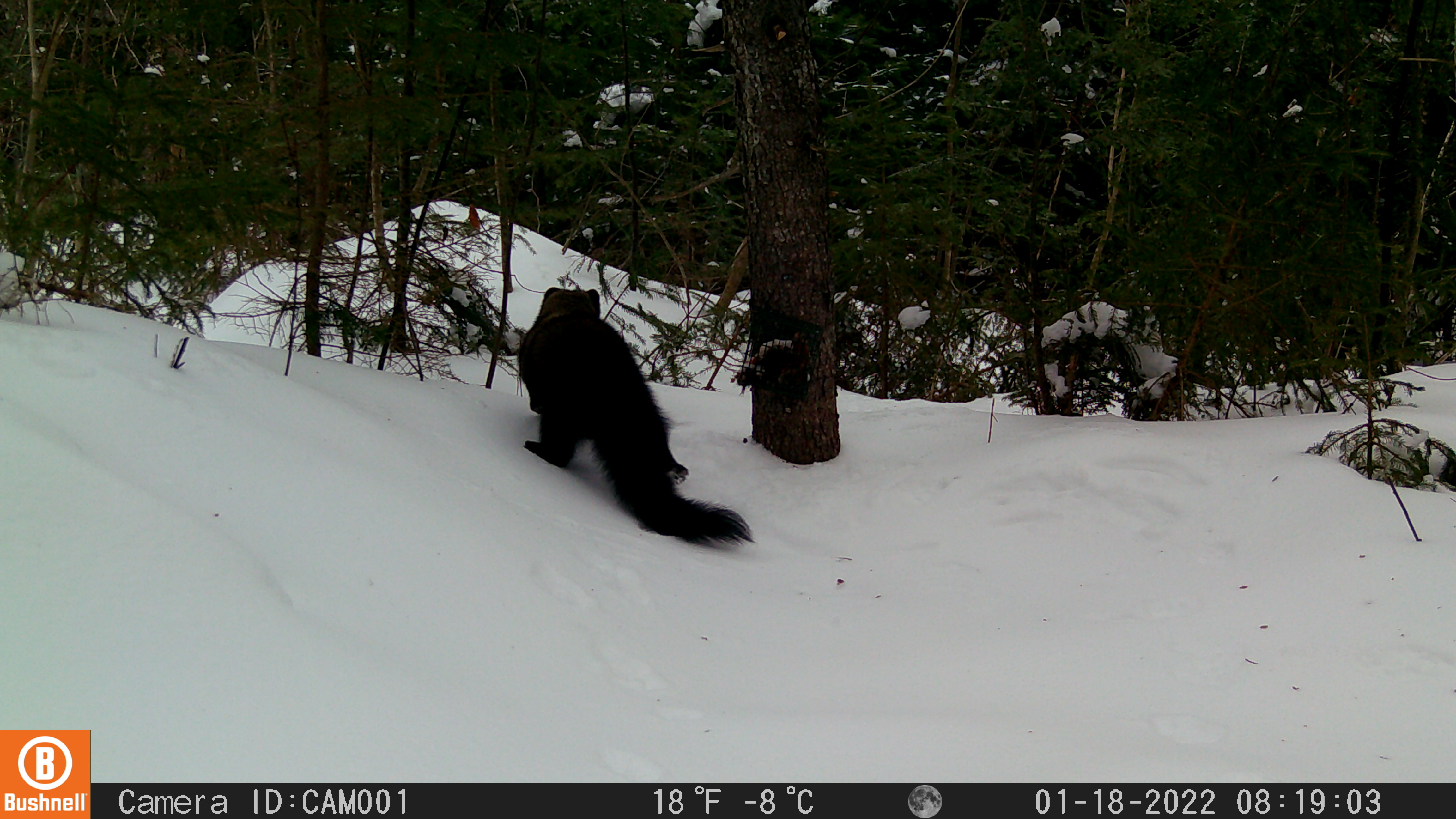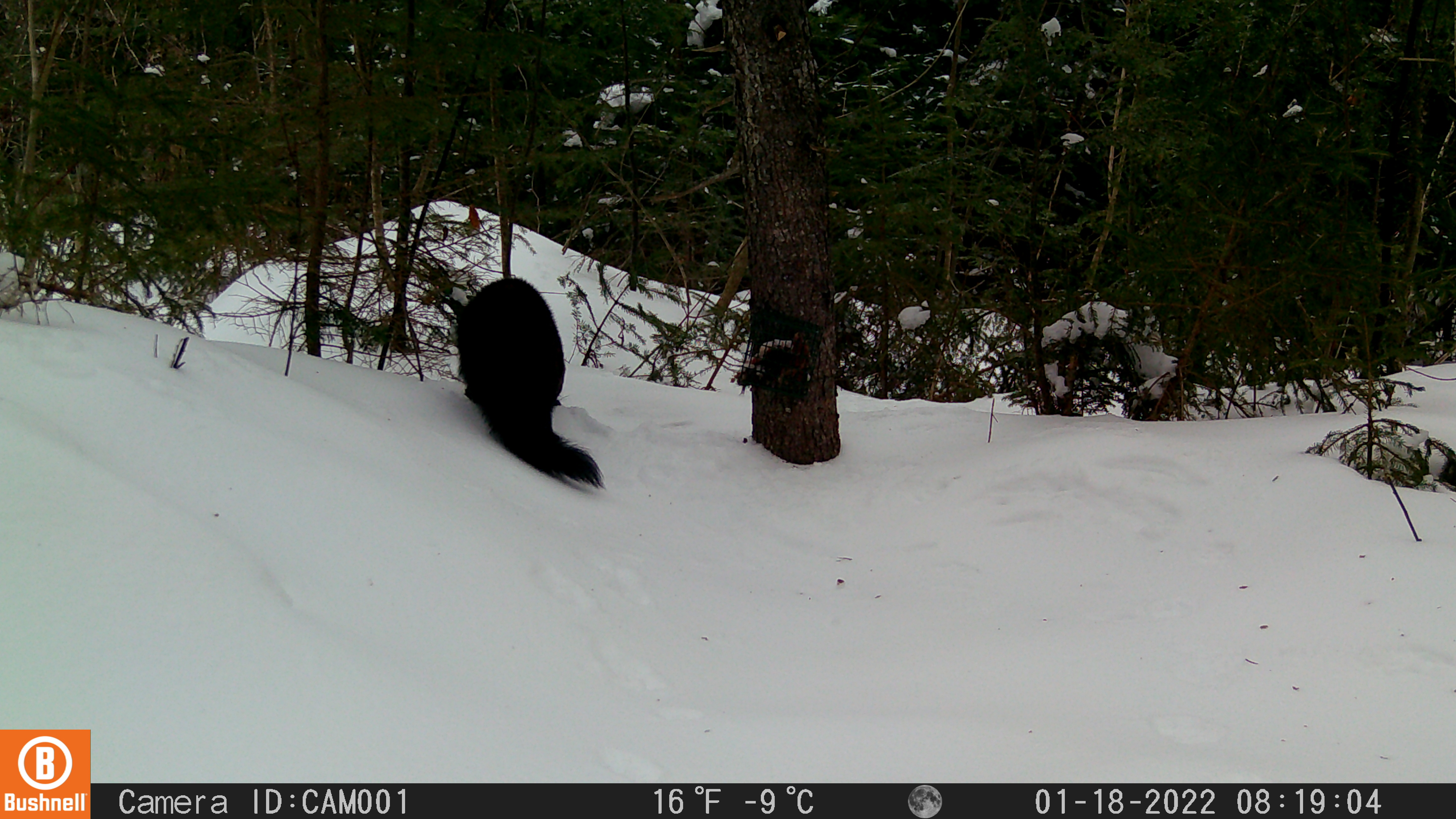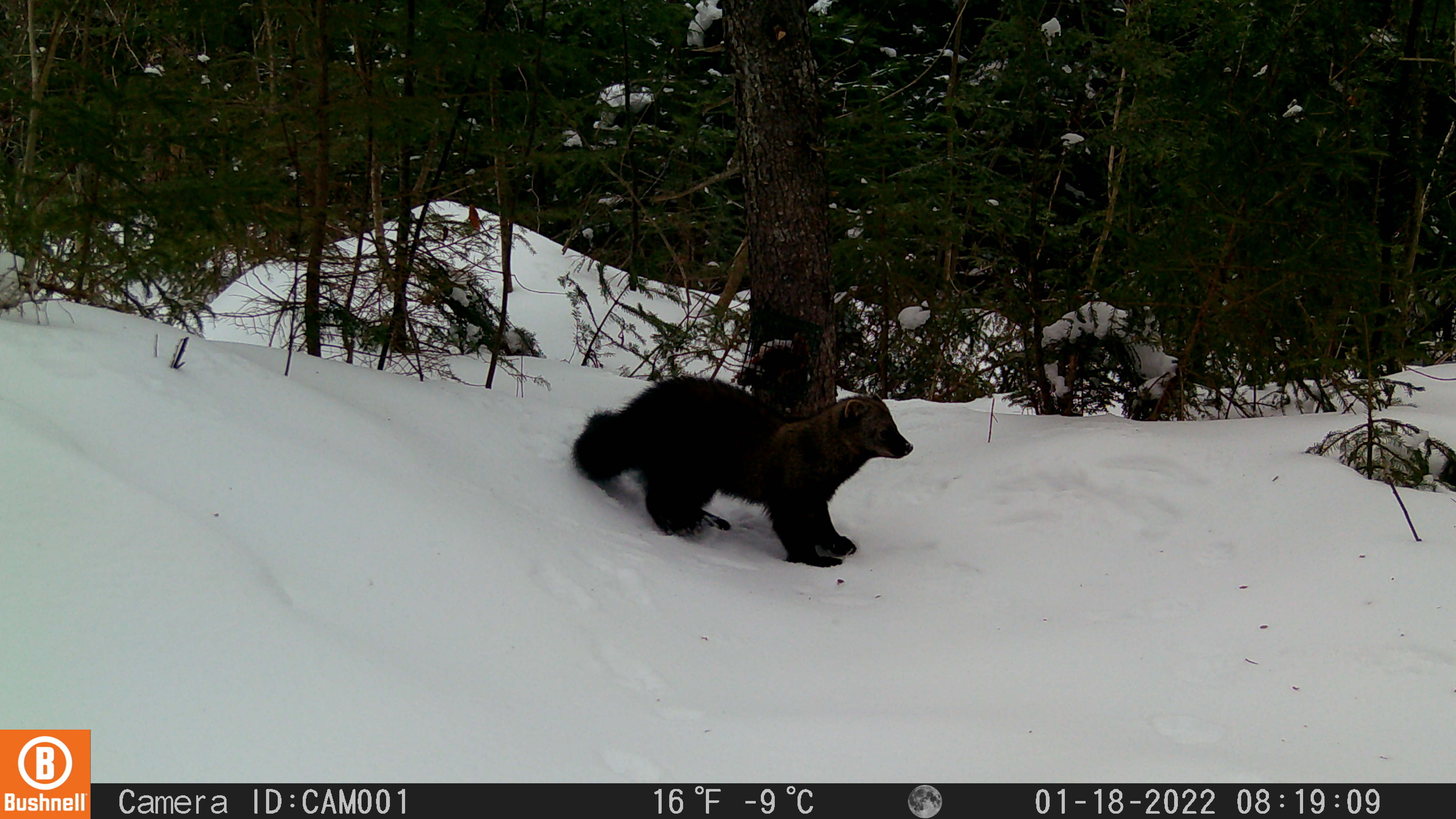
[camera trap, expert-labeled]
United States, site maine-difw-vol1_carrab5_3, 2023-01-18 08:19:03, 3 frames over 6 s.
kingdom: Animalia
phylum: Chordata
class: Mammalia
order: Carnivora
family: Mustelidae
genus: Pekania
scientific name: Pekania pennanti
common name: fisher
Fisher (Pekania pennanti).